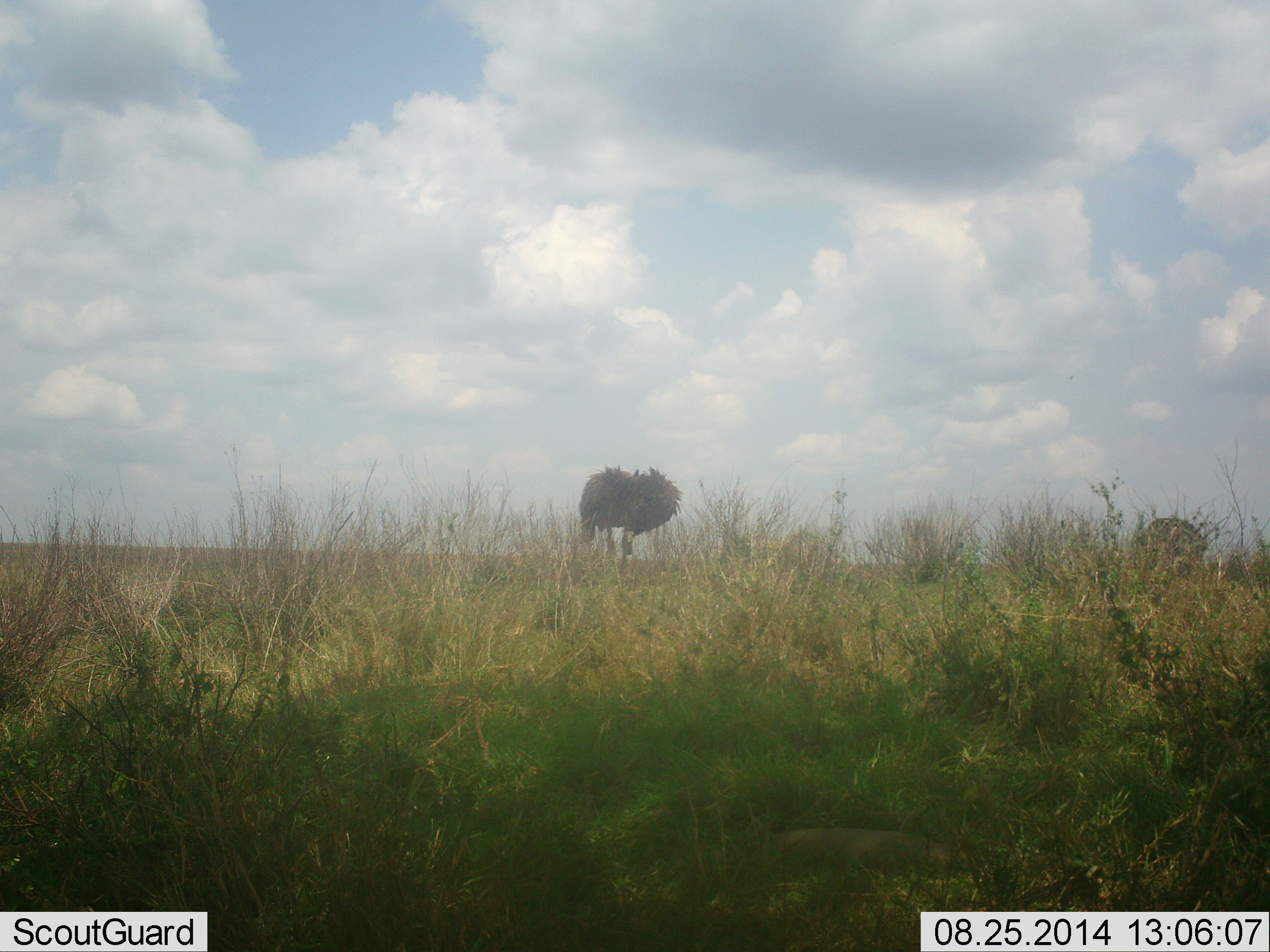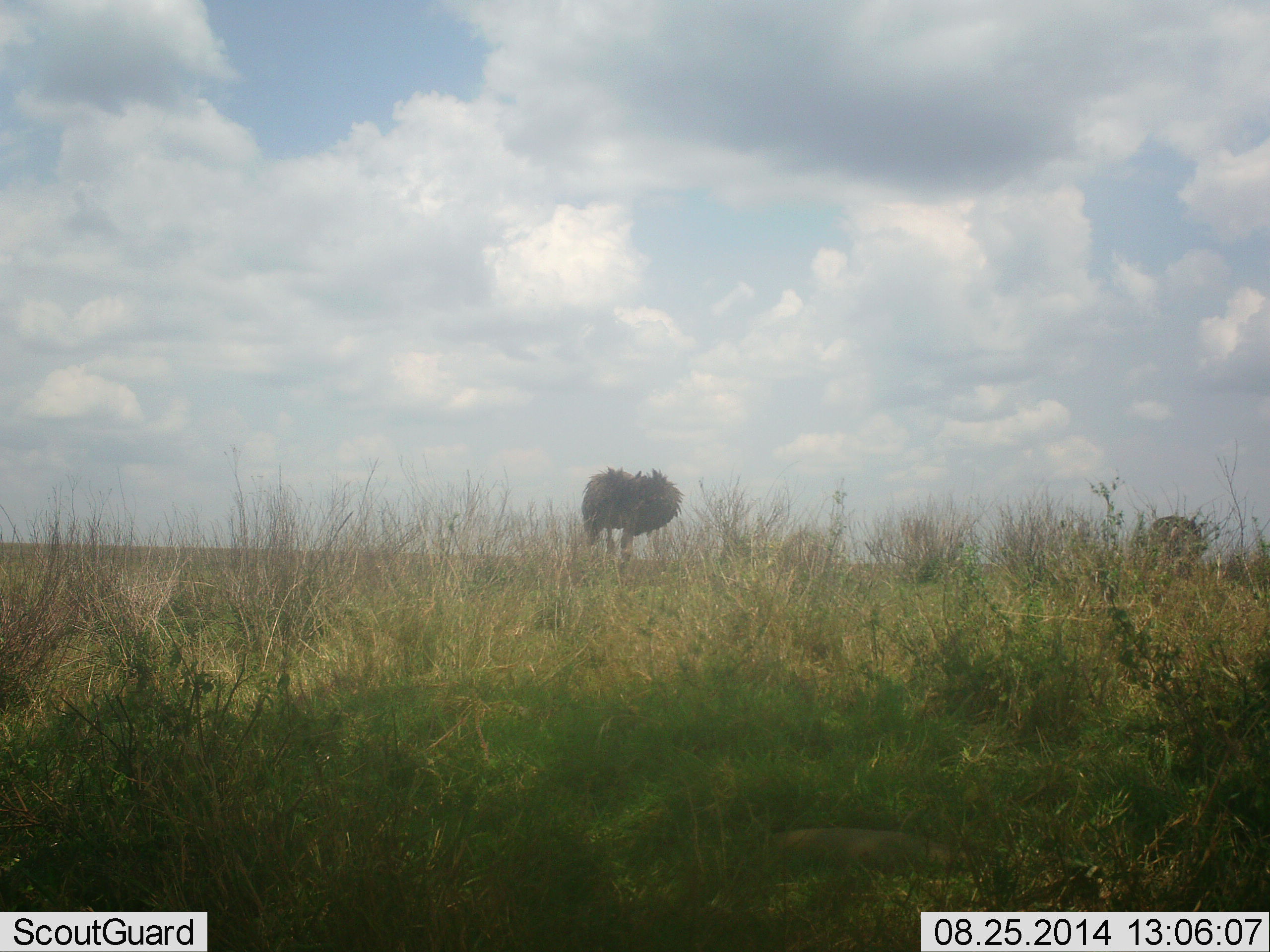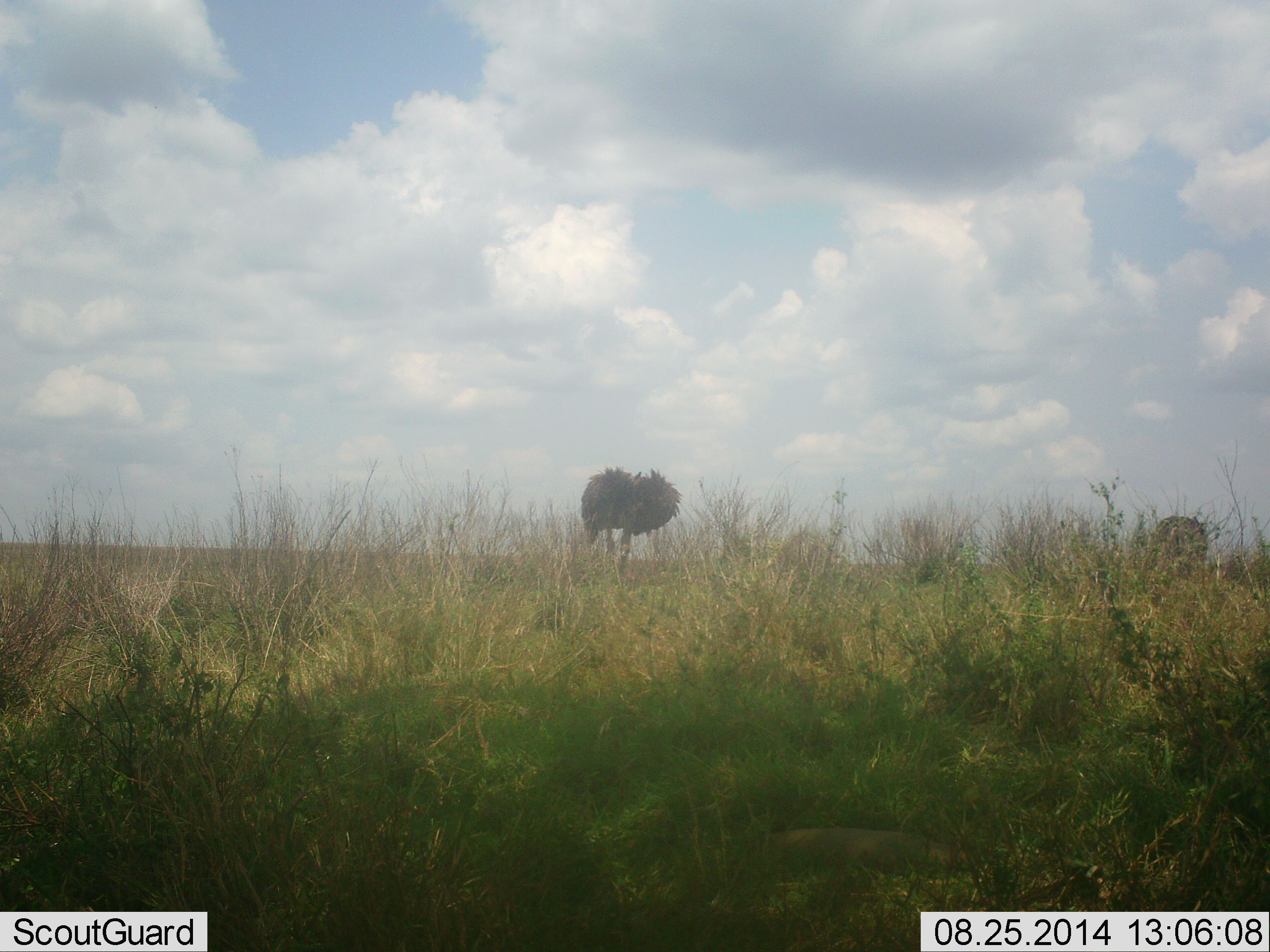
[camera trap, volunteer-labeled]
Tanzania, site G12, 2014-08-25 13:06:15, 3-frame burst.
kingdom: Animalia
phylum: Chordata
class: Aves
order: Struthioniformes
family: Struthionidae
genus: Struthio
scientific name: Struthio camelus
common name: ostrich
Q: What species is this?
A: Ostrich (Struthio camelus).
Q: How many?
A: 2.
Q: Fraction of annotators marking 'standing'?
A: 50%.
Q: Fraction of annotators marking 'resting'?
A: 0%.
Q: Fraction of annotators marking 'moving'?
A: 10%.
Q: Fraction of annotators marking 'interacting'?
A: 0%.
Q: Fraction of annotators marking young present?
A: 0%.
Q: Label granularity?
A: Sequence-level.